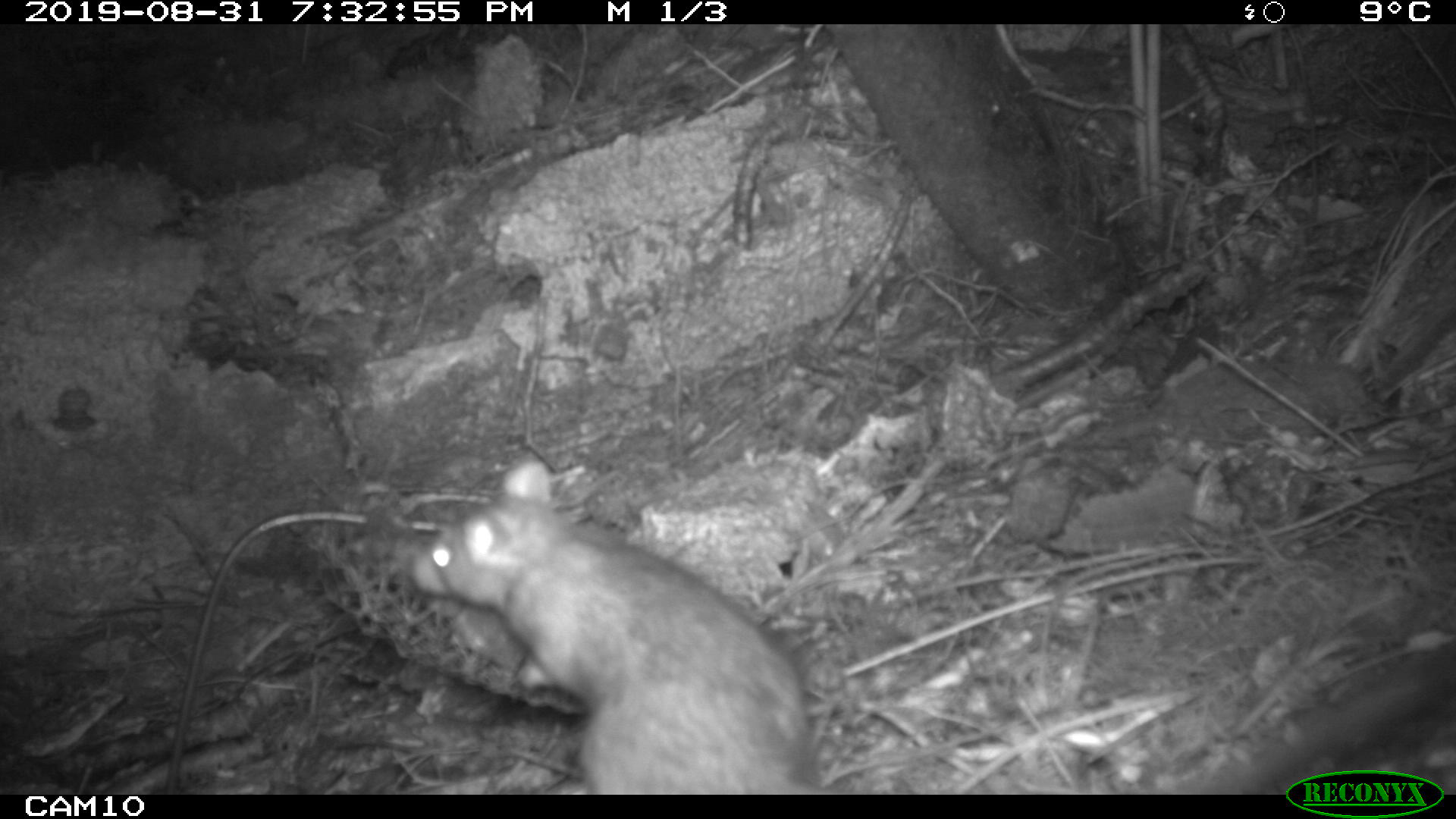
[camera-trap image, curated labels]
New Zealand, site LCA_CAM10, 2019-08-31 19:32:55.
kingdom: Animalia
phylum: Chordata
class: Mammalia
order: Rodentia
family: Muridae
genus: Rattus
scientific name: Rattus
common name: rat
Rat (Rattus).